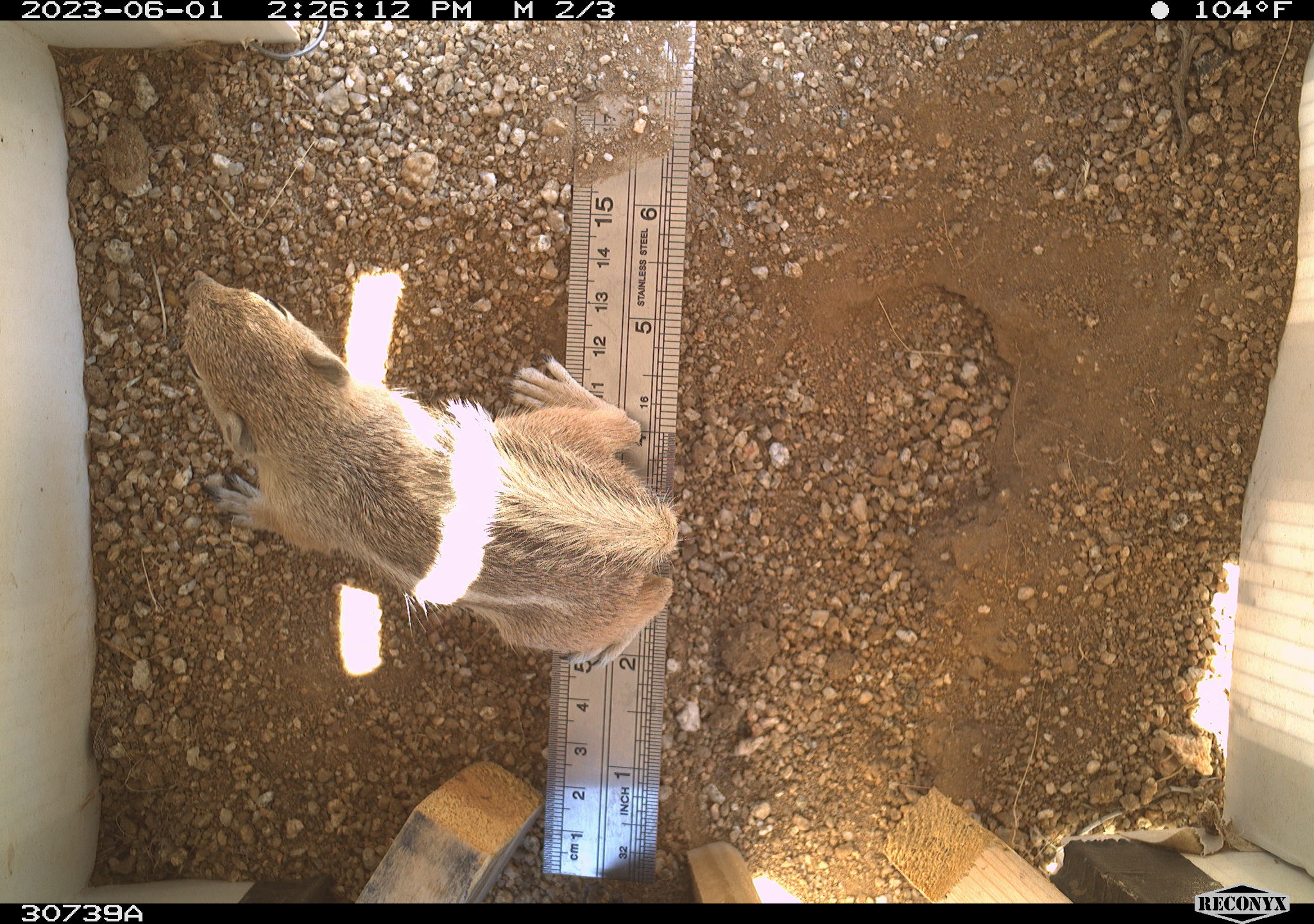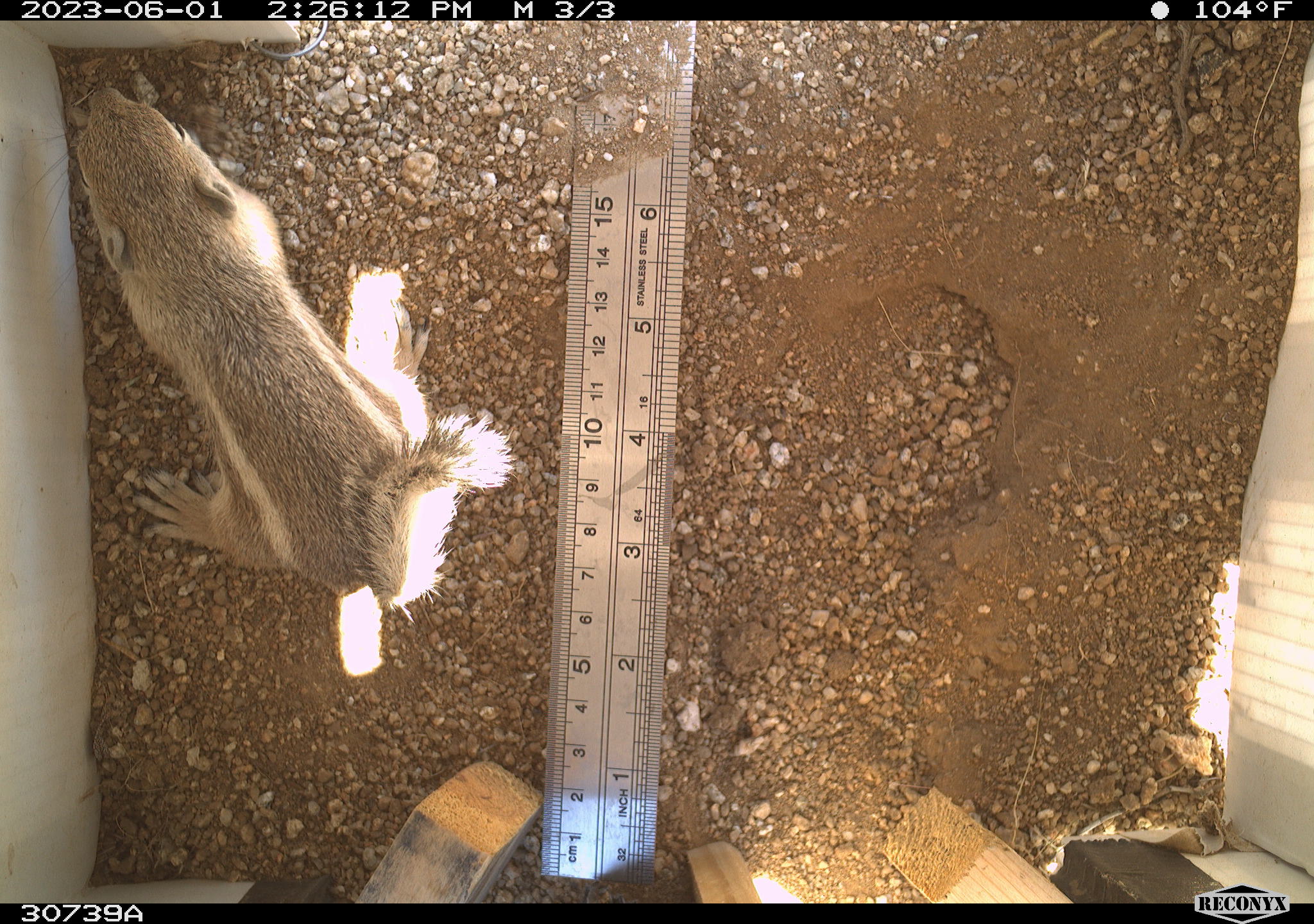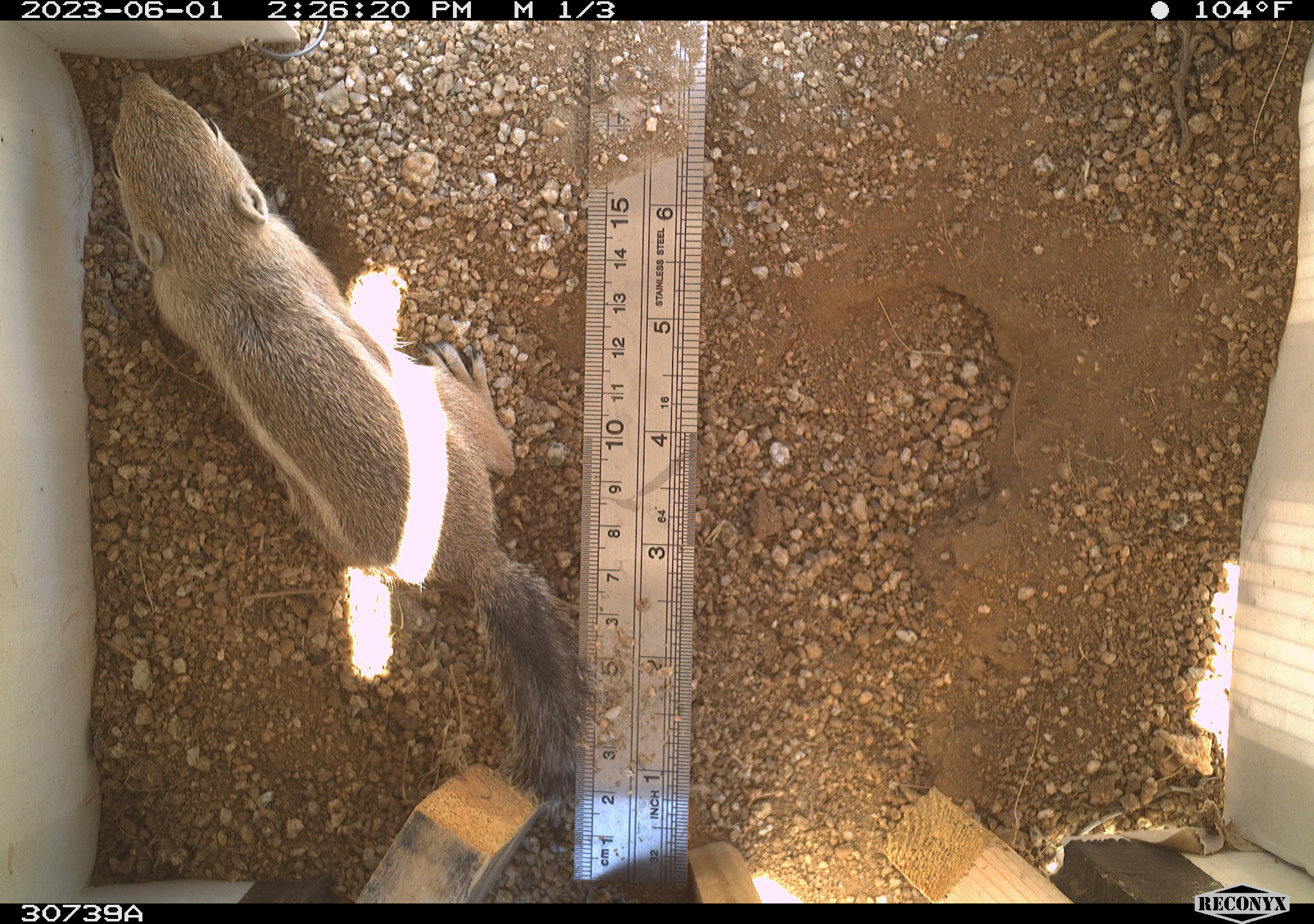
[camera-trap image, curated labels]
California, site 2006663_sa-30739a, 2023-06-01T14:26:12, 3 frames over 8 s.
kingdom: Animalia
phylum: Chordata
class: Mammalia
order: Rodentia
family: Sciuridae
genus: Ammospermophilus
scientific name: Ammospermophilus leucurus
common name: white-tailed antelope squirrel